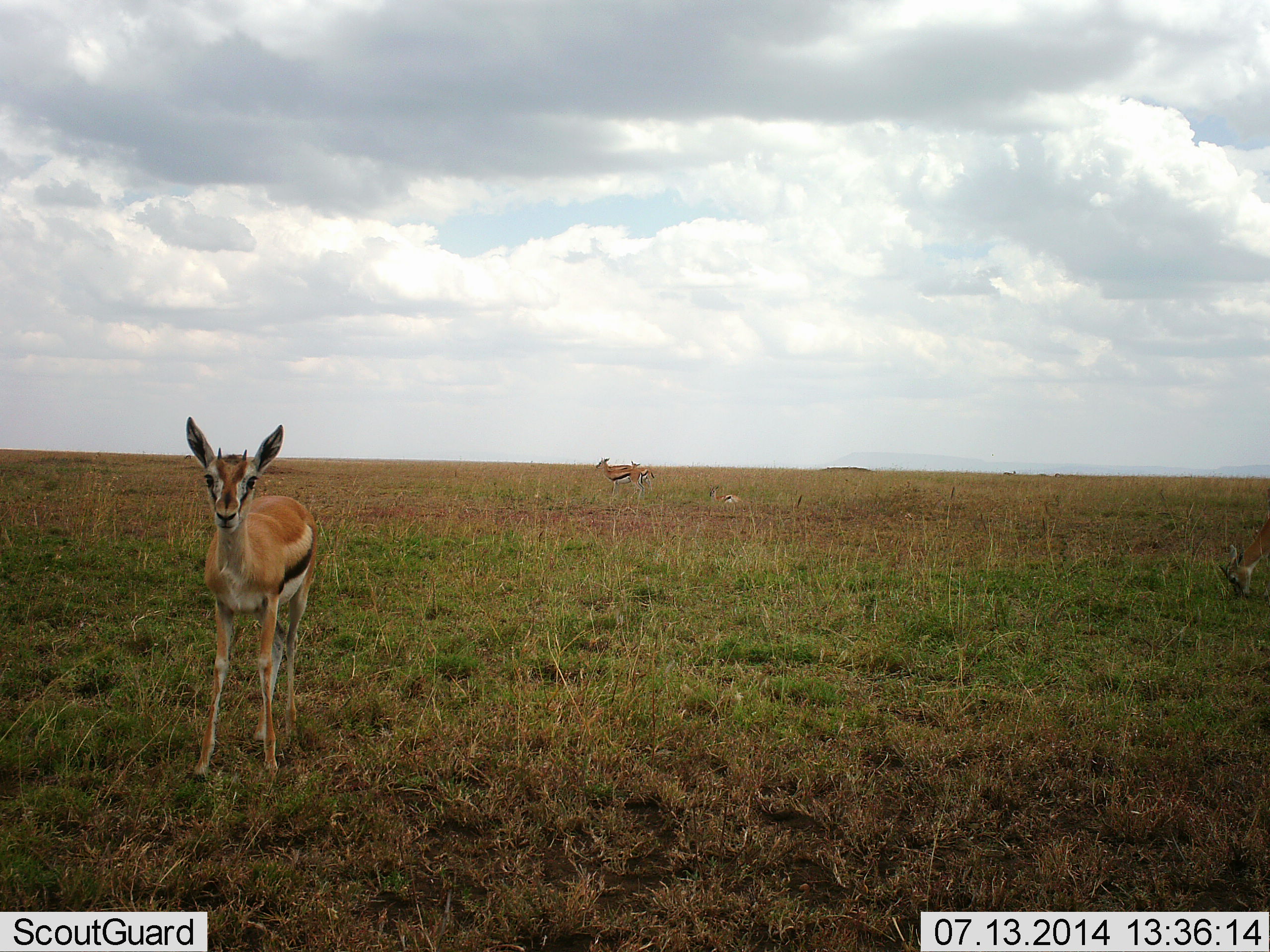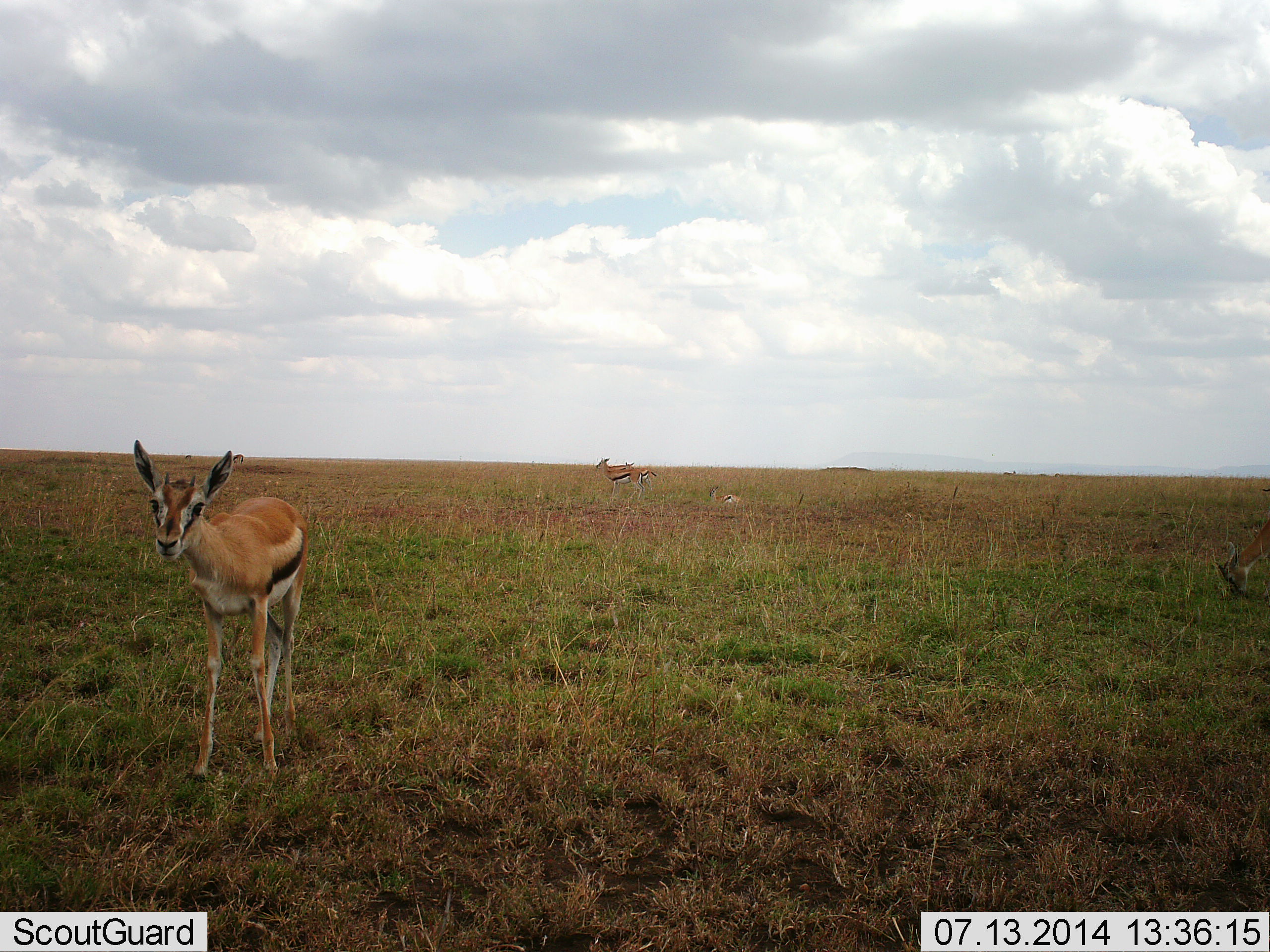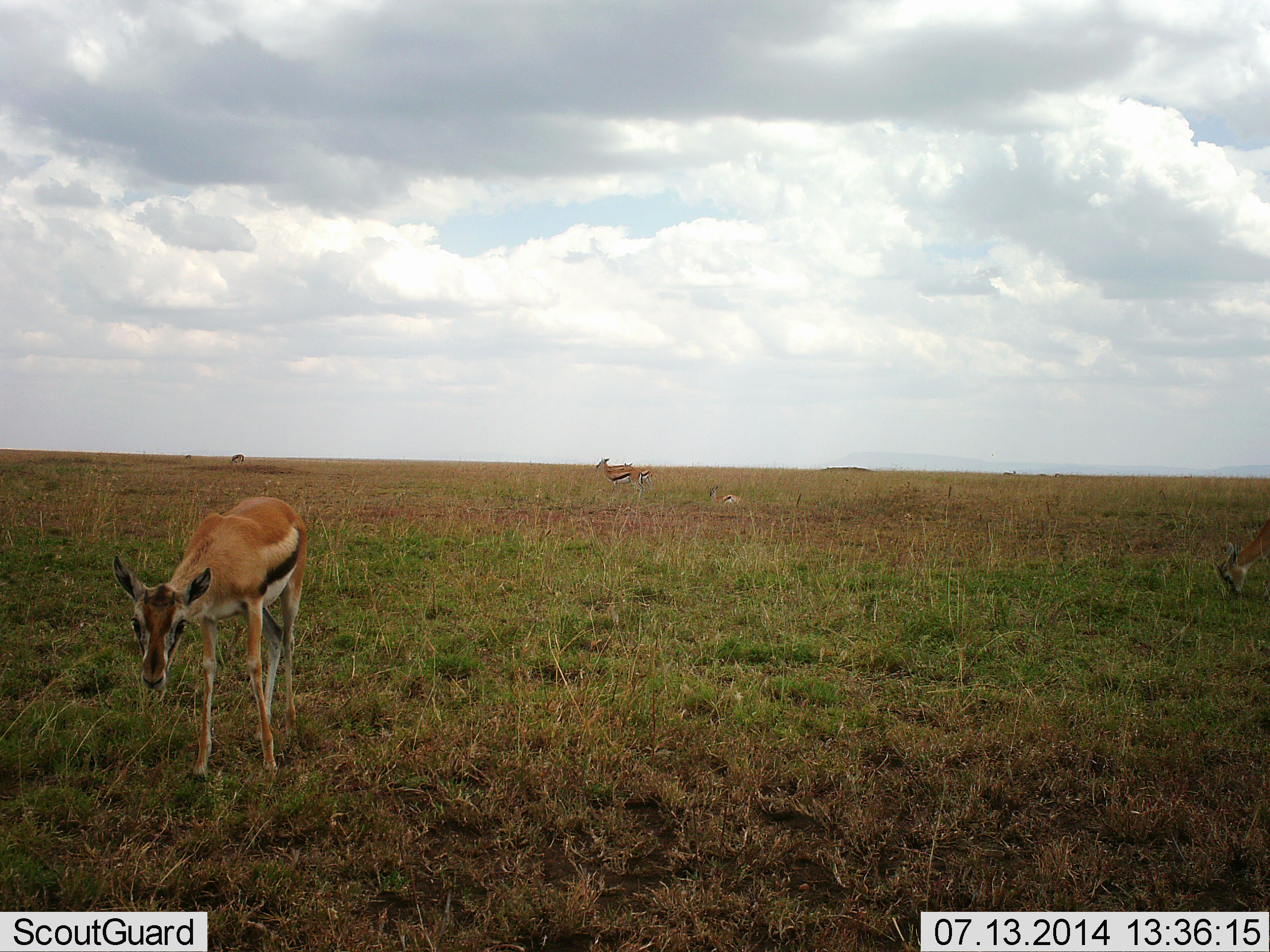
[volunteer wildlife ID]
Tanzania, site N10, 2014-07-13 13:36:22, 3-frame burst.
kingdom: Animalia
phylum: Chordata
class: Mammalia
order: Artiodactyla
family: Bovidae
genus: Eudorcas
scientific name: Eudorcas thomsonii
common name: thomson's gazelle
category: gazellethomsons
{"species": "gazellethomsons (thomson's gazelle) (Eudorcas thomsonii)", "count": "4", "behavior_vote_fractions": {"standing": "90%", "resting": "30%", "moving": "0%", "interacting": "0%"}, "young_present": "0%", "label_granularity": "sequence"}